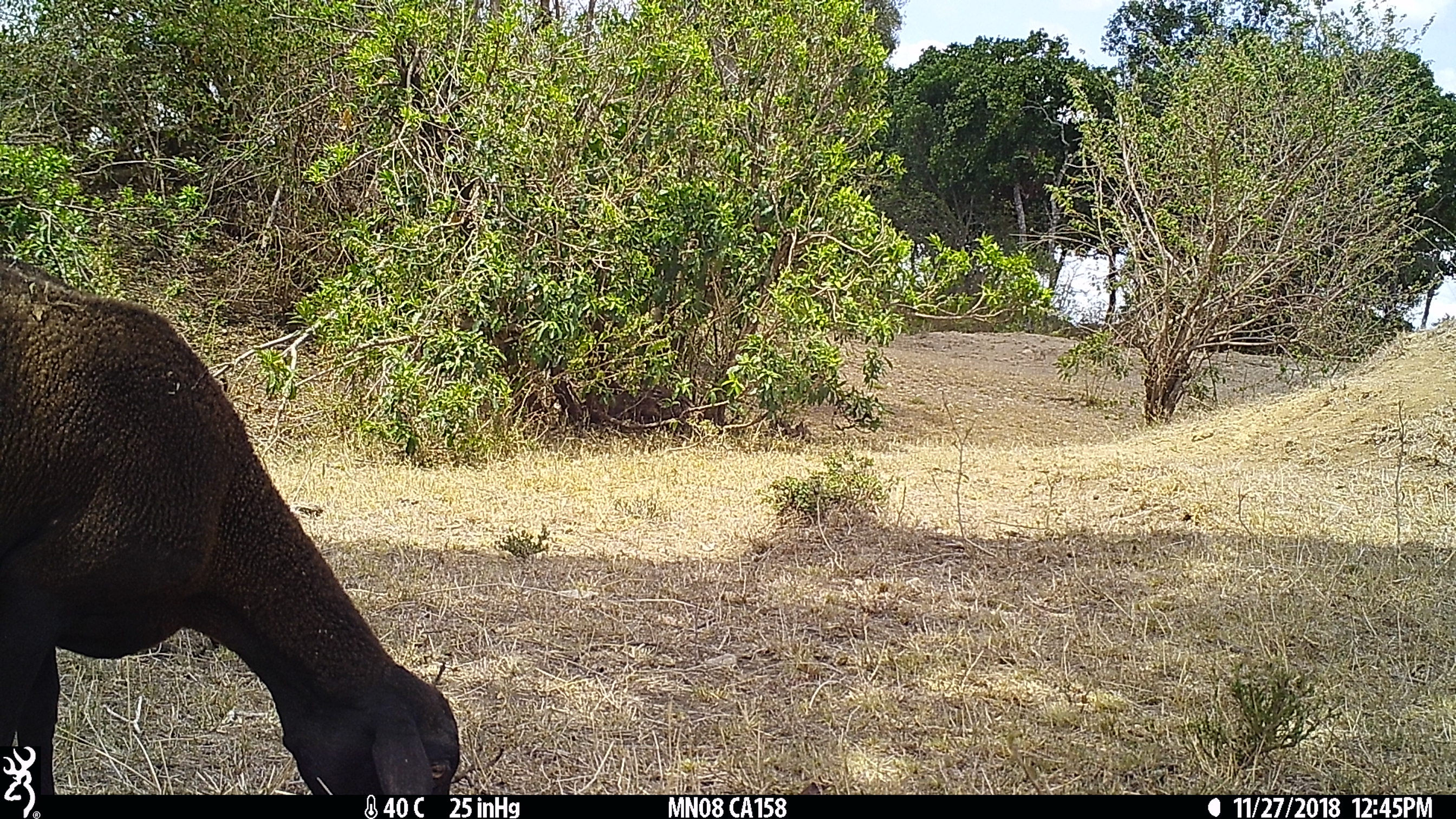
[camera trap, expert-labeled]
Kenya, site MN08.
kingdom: Animalia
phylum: Chordata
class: Mammalia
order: Artiodactyla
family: Bovidae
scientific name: Bovidae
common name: sheep or goat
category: shoat